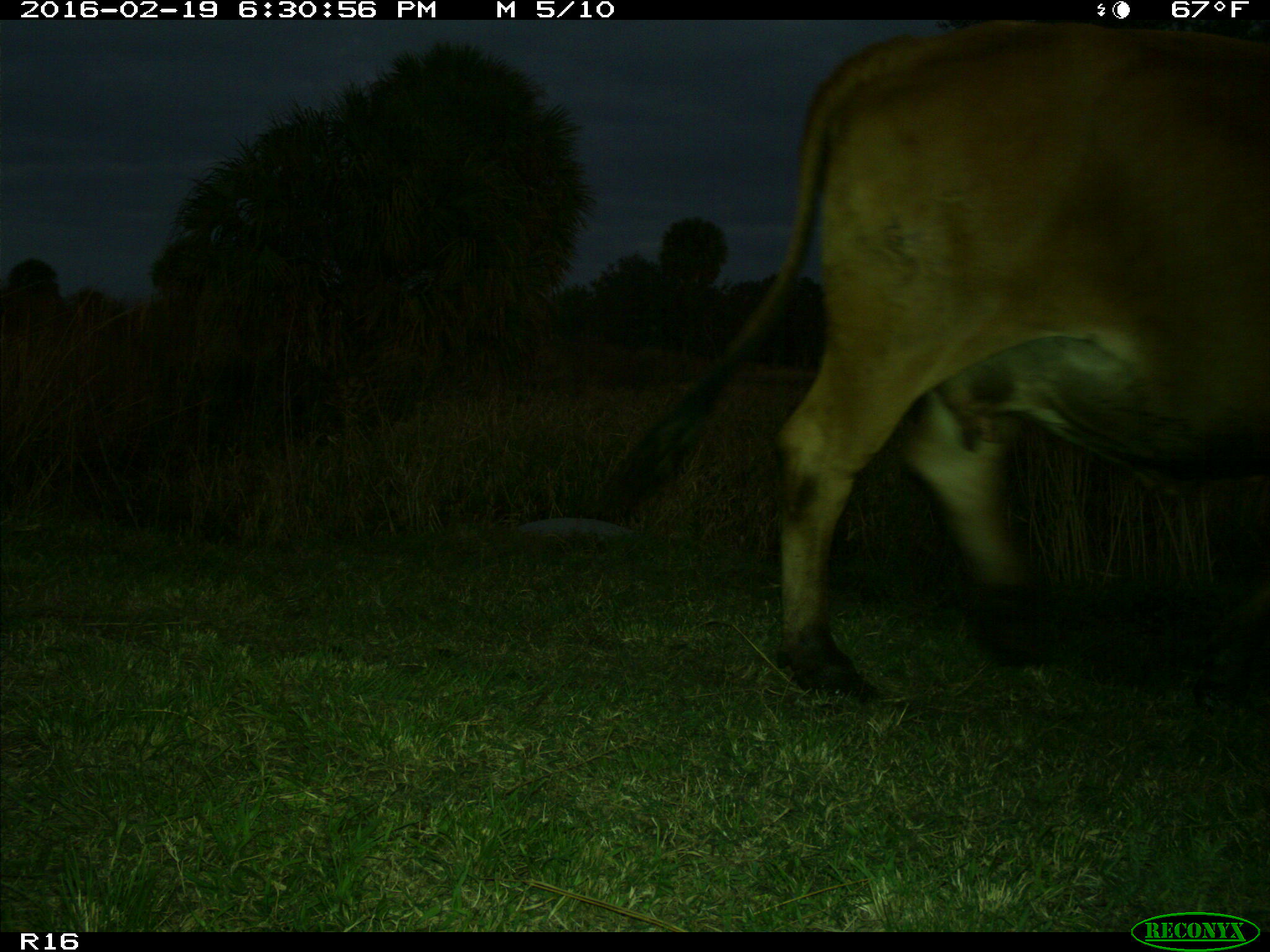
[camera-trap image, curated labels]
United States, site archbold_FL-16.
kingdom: Animalia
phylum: Chordata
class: Mammalia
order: Artiodactyla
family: Bovidae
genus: Bos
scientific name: Bos taurus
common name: domestic cow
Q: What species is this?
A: Bos taurus (domestic cow).